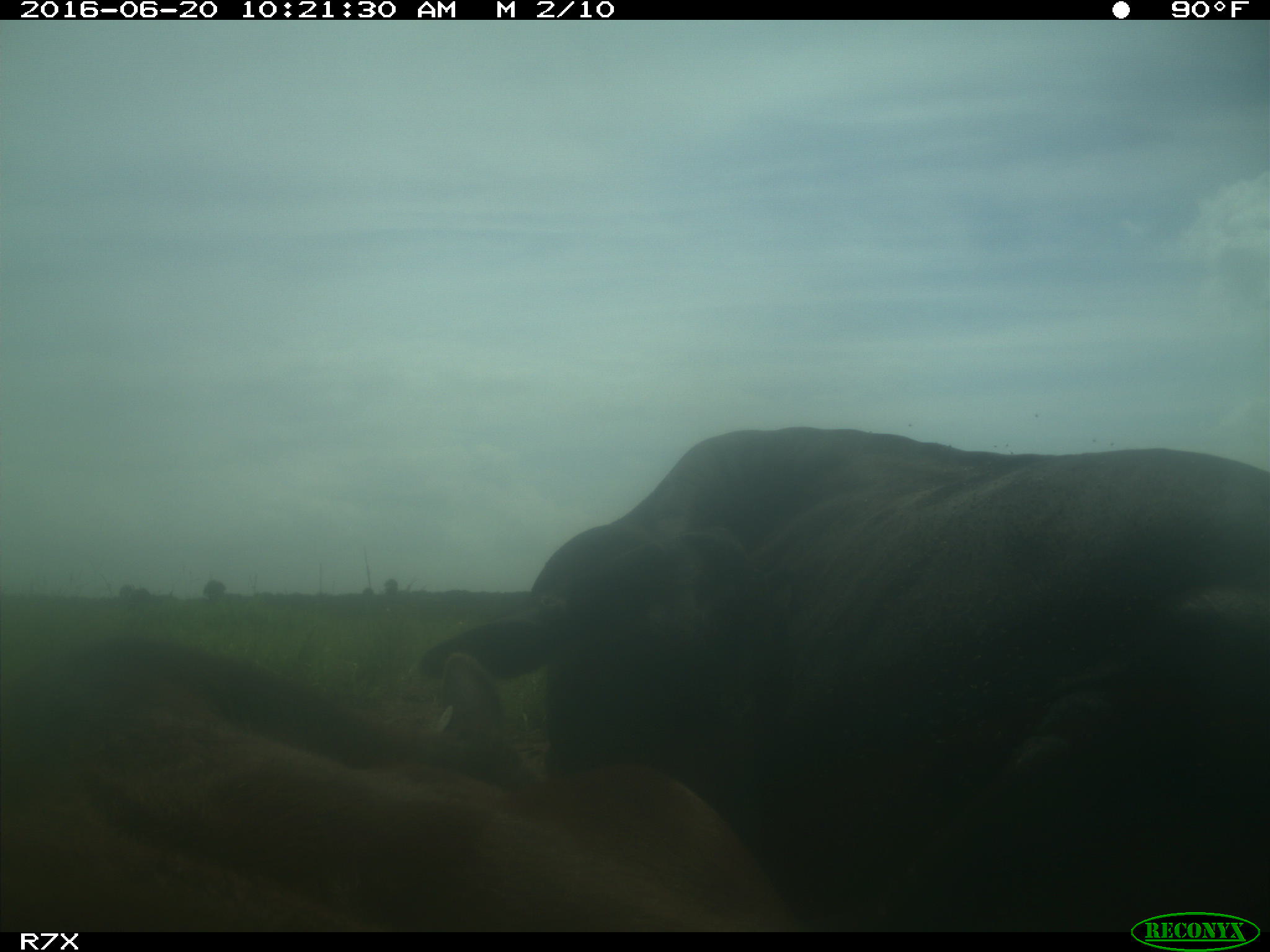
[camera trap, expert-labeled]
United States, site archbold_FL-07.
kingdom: Animalia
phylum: Chordata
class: Mammalia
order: Artiodactyla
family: Bovidae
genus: Bos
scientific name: Bos taurus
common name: domestic cow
Bos taurus (domestic cow).